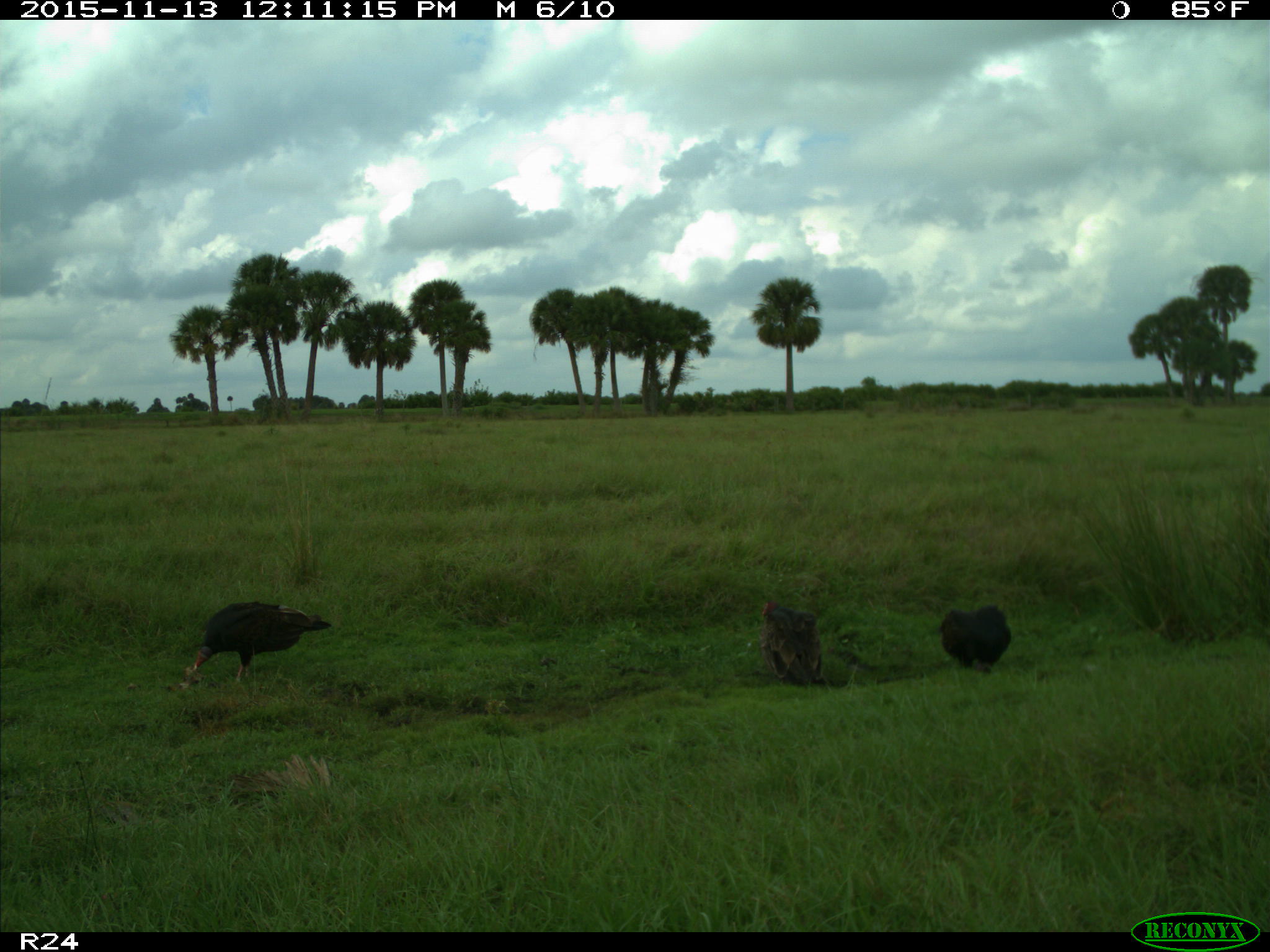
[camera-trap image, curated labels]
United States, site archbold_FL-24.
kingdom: Animalia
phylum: Chordata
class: Aves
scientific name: Aves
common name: birds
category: unidentified bird